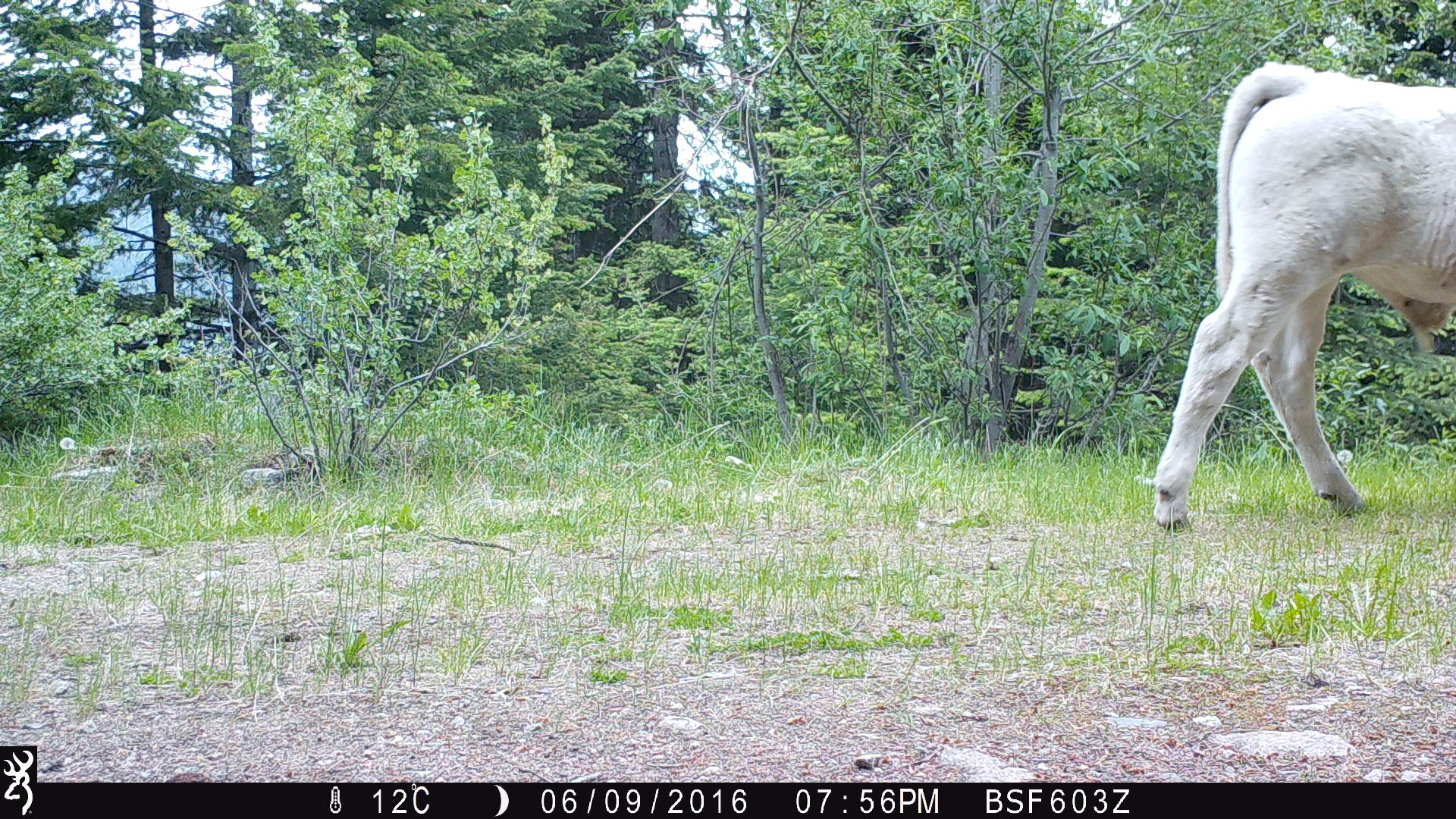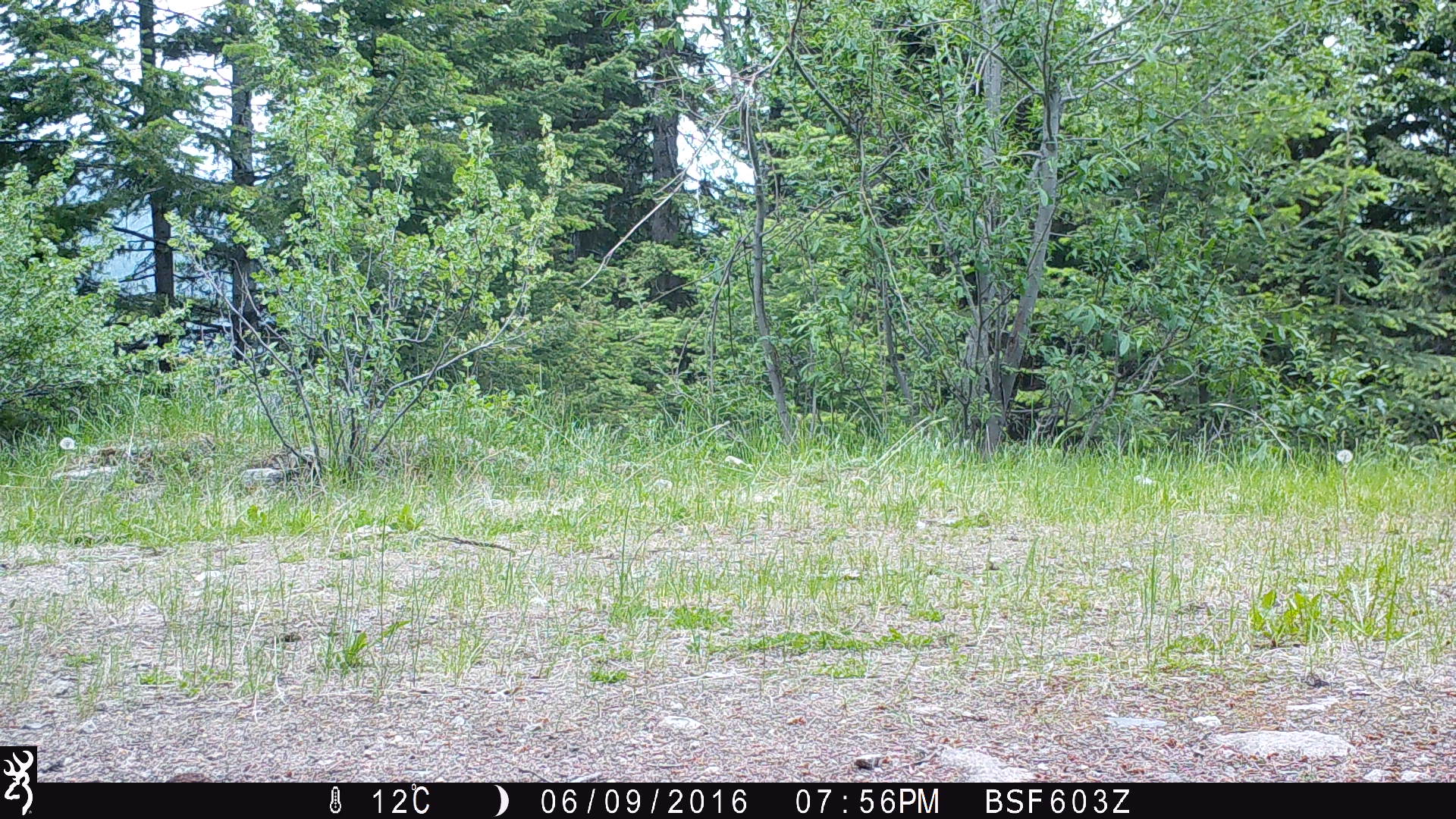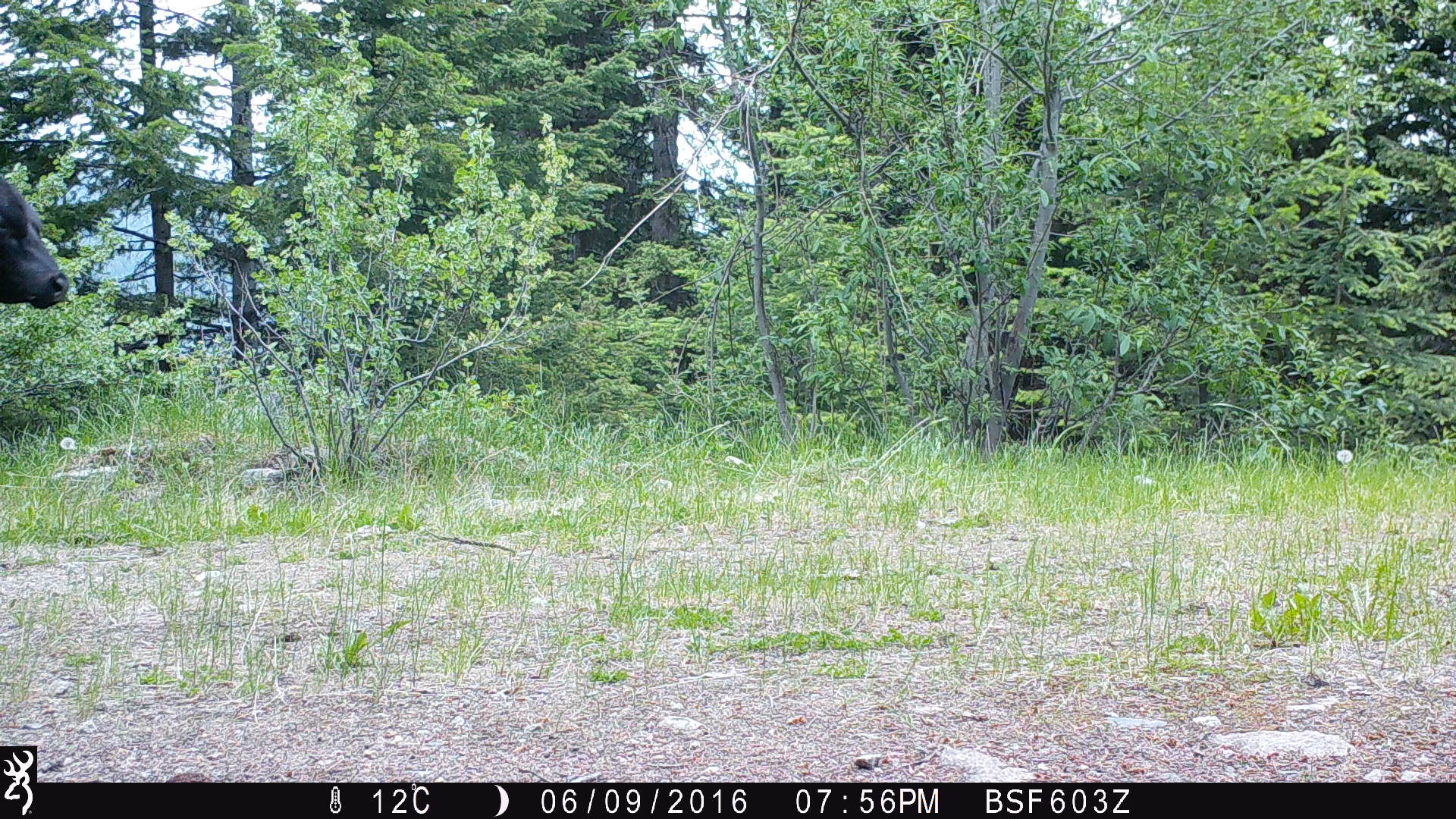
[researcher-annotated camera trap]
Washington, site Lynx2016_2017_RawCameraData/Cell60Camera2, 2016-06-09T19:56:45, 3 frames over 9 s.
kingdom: Animalia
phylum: Chordata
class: Mammalia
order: Artiodactyla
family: Bovidae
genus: Bos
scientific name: Bos taurus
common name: domestic cattle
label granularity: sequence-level